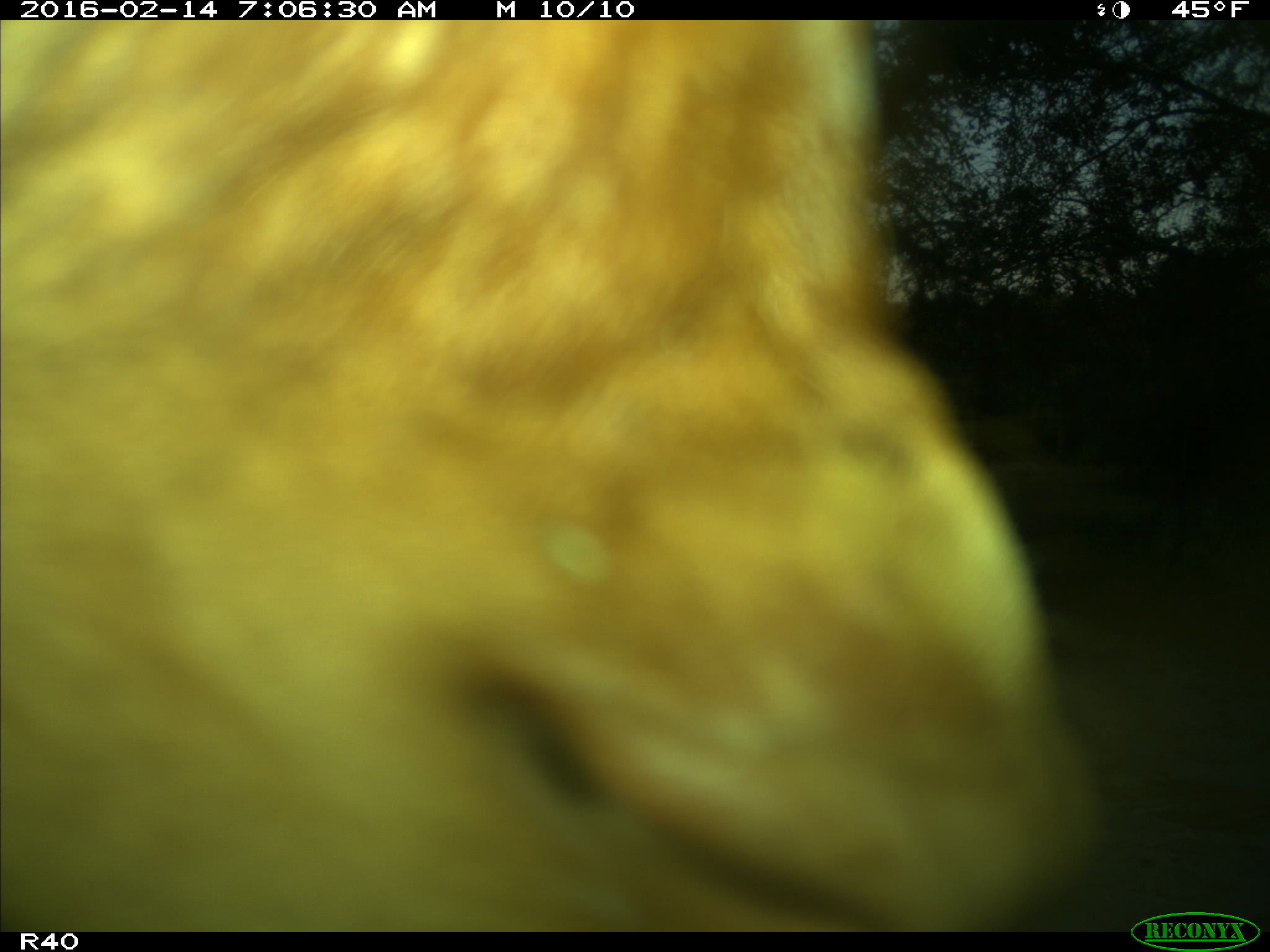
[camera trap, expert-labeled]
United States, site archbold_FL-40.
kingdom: Animalia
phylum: Chordata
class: Mammalia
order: Artiodactyla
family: Bovidae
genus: Bos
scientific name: Bos taurus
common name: domestic cow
Bos taurus (domestic cow).